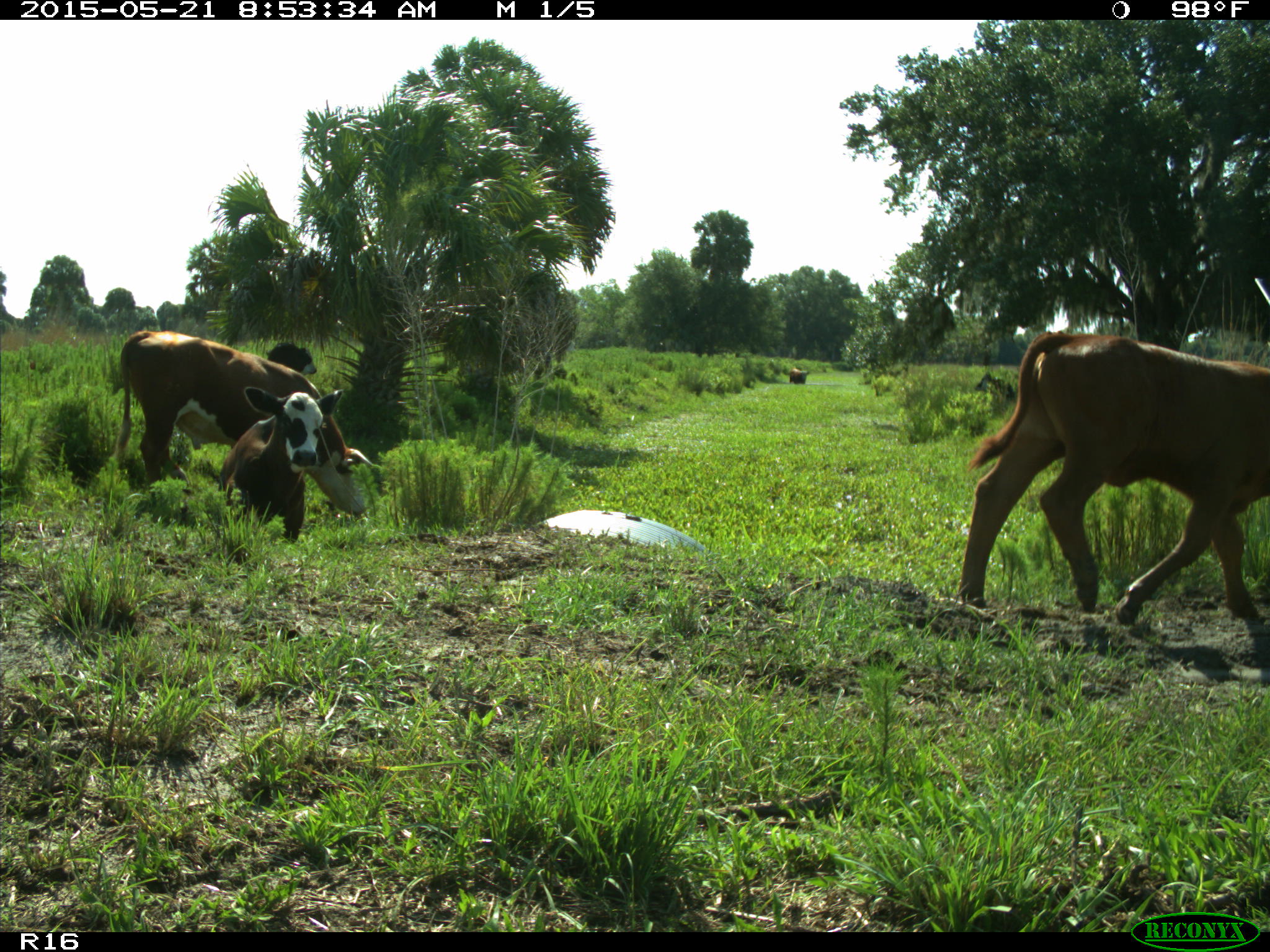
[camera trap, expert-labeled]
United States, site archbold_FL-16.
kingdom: Animalia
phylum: Chordata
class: Mammalia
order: Artiodactyla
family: Bovidae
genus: Bos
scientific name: Bos taurus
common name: domestic cow